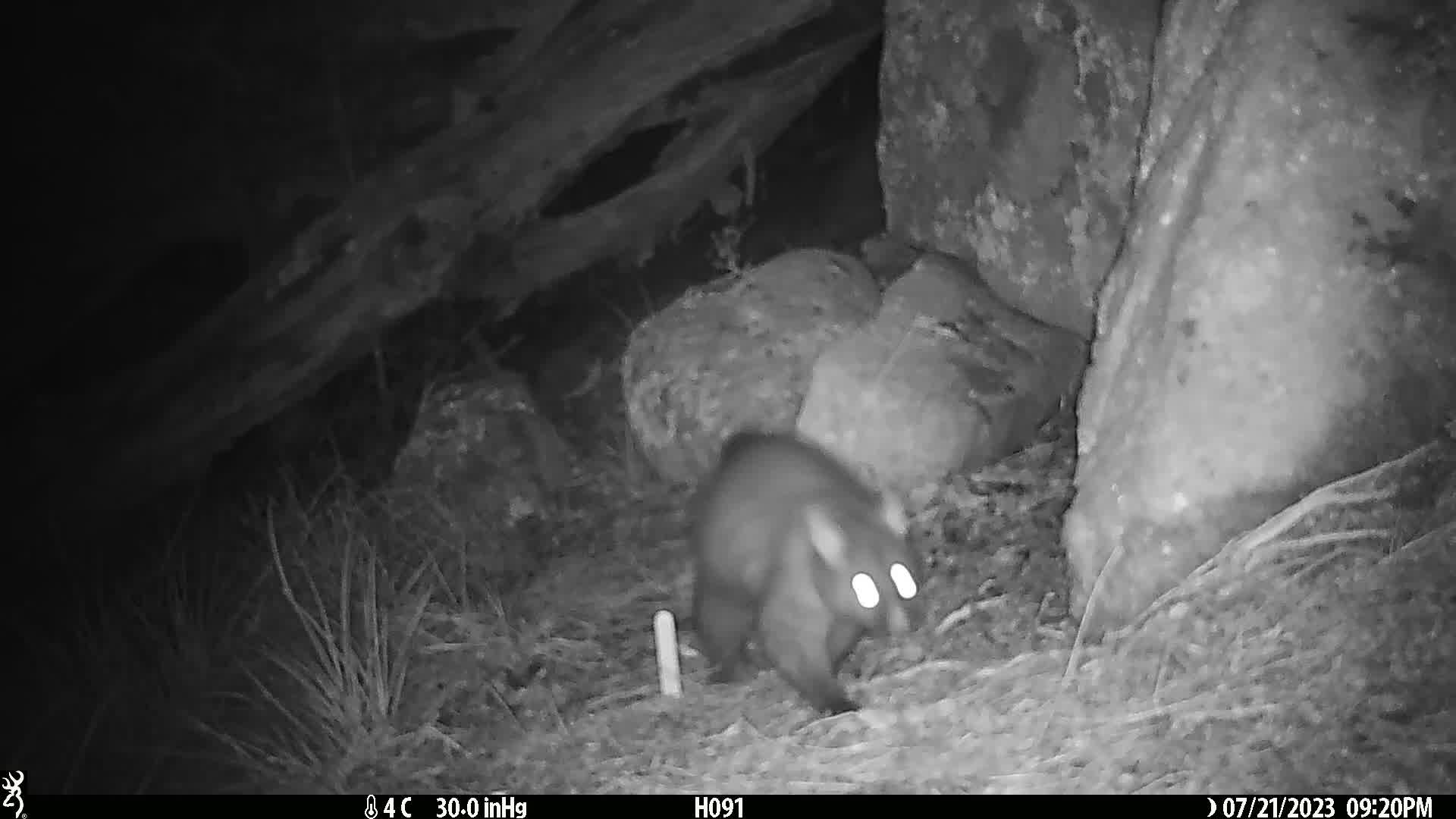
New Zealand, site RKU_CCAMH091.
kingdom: Animalia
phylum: Chordata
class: Mammalia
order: Diprotodontia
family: Phalangeridae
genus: Trichosurus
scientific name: Trichosurus vulpecula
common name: common brushtail possum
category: possum